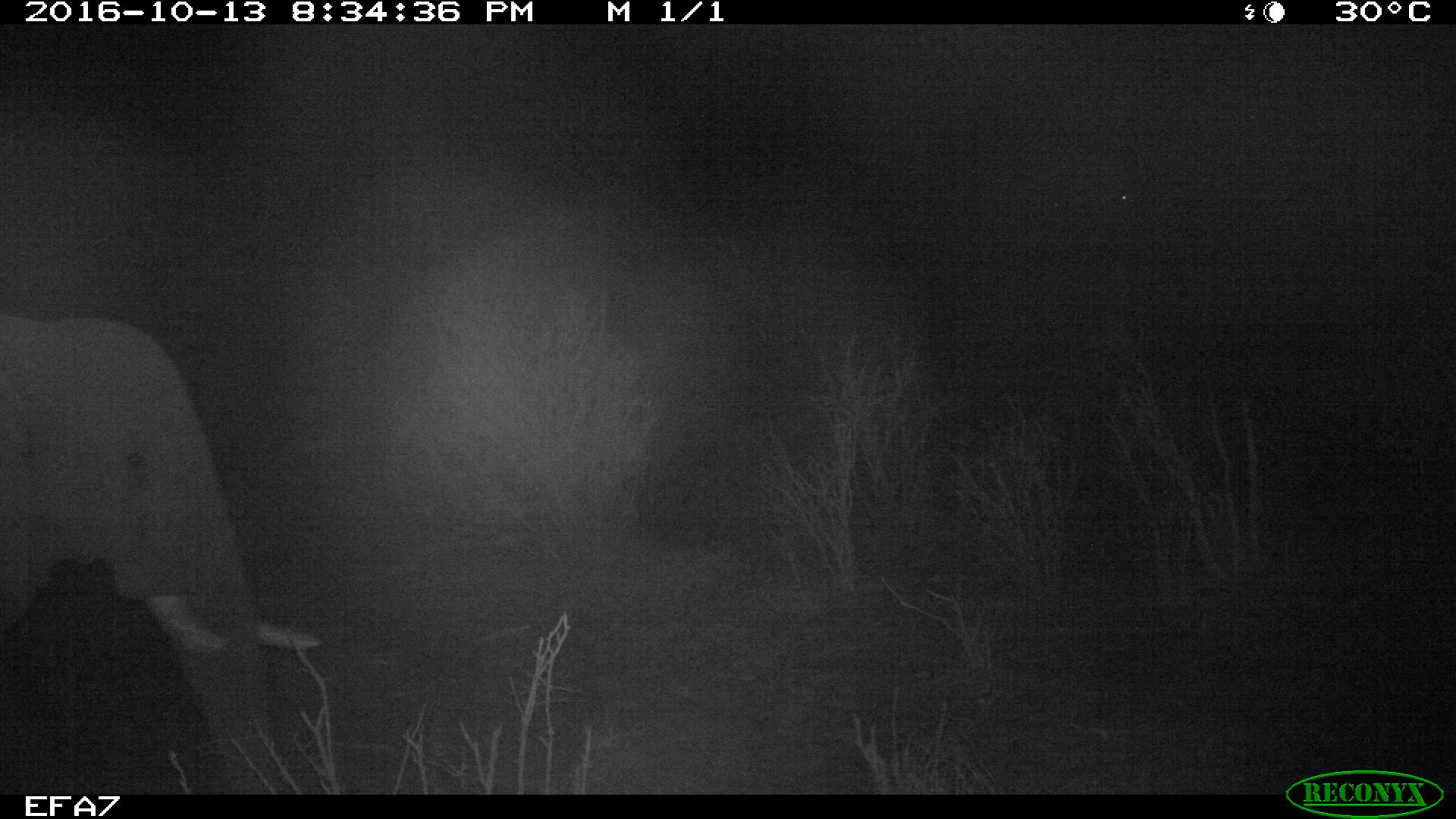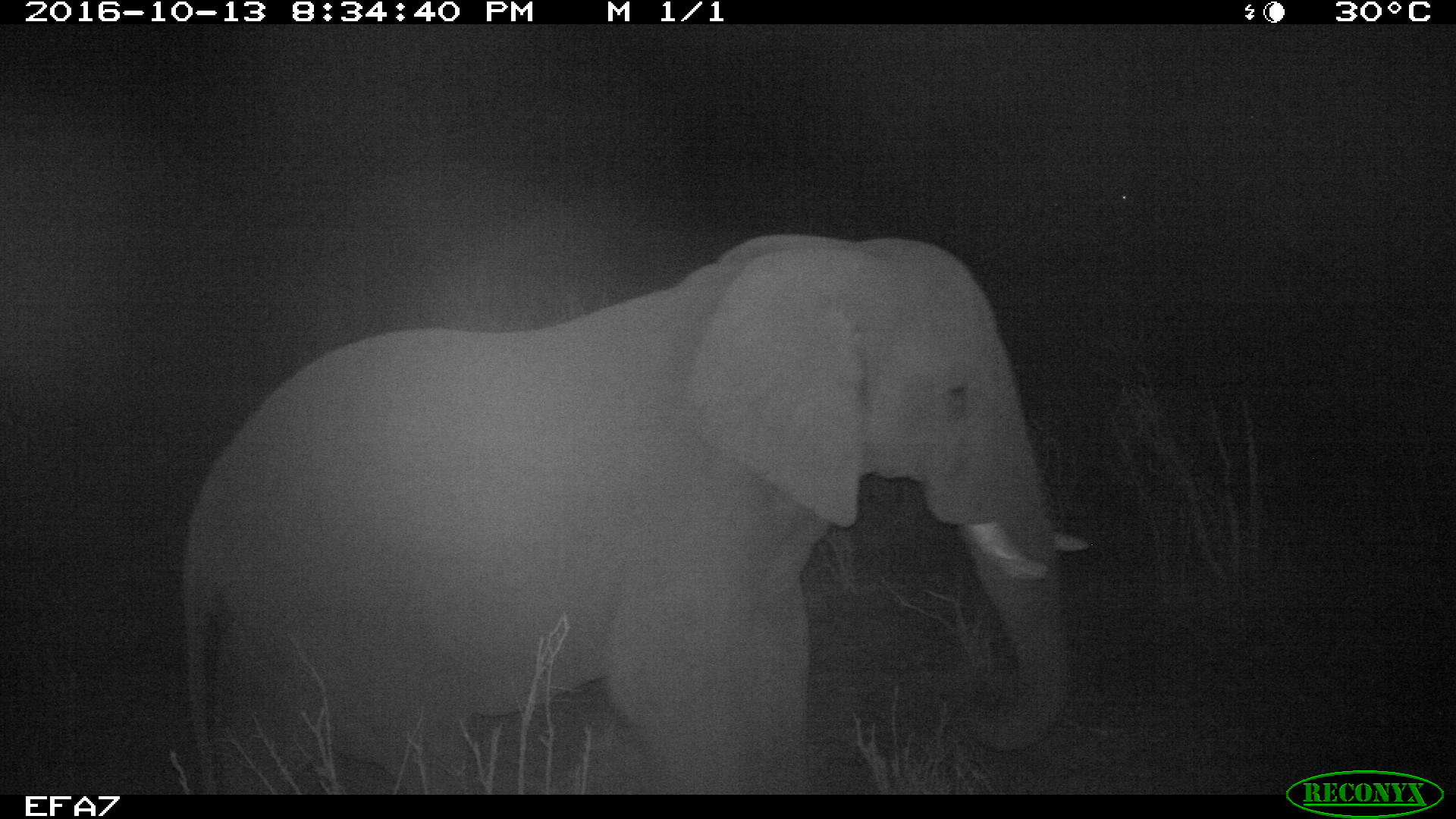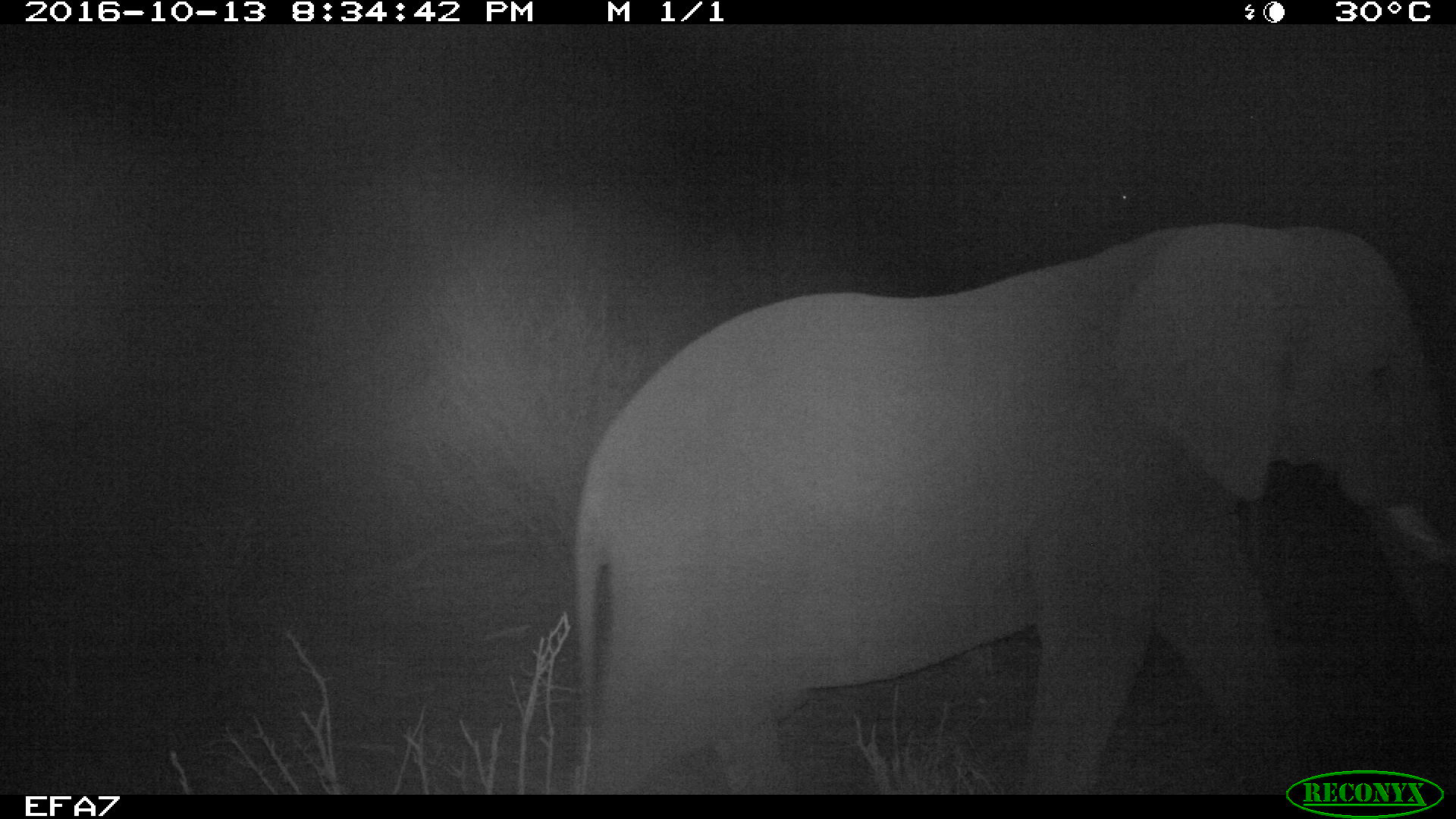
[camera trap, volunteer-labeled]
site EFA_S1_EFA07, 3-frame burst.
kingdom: Animalia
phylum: Chordata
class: Mammalia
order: Proboscidea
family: Elephantidae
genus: Loxodonta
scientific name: Loxodonta africana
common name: african bush elephant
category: elephant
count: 1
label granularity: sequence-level